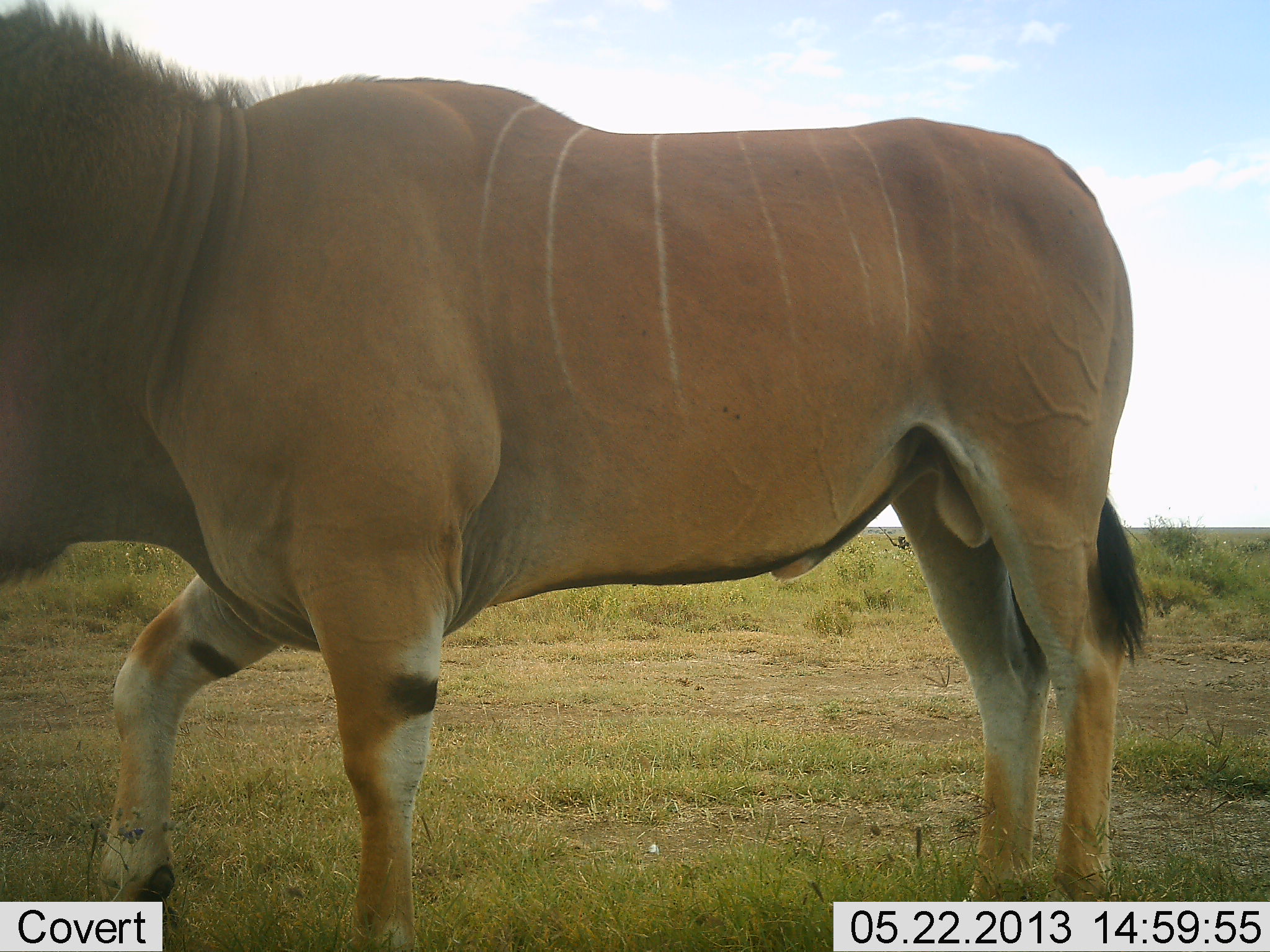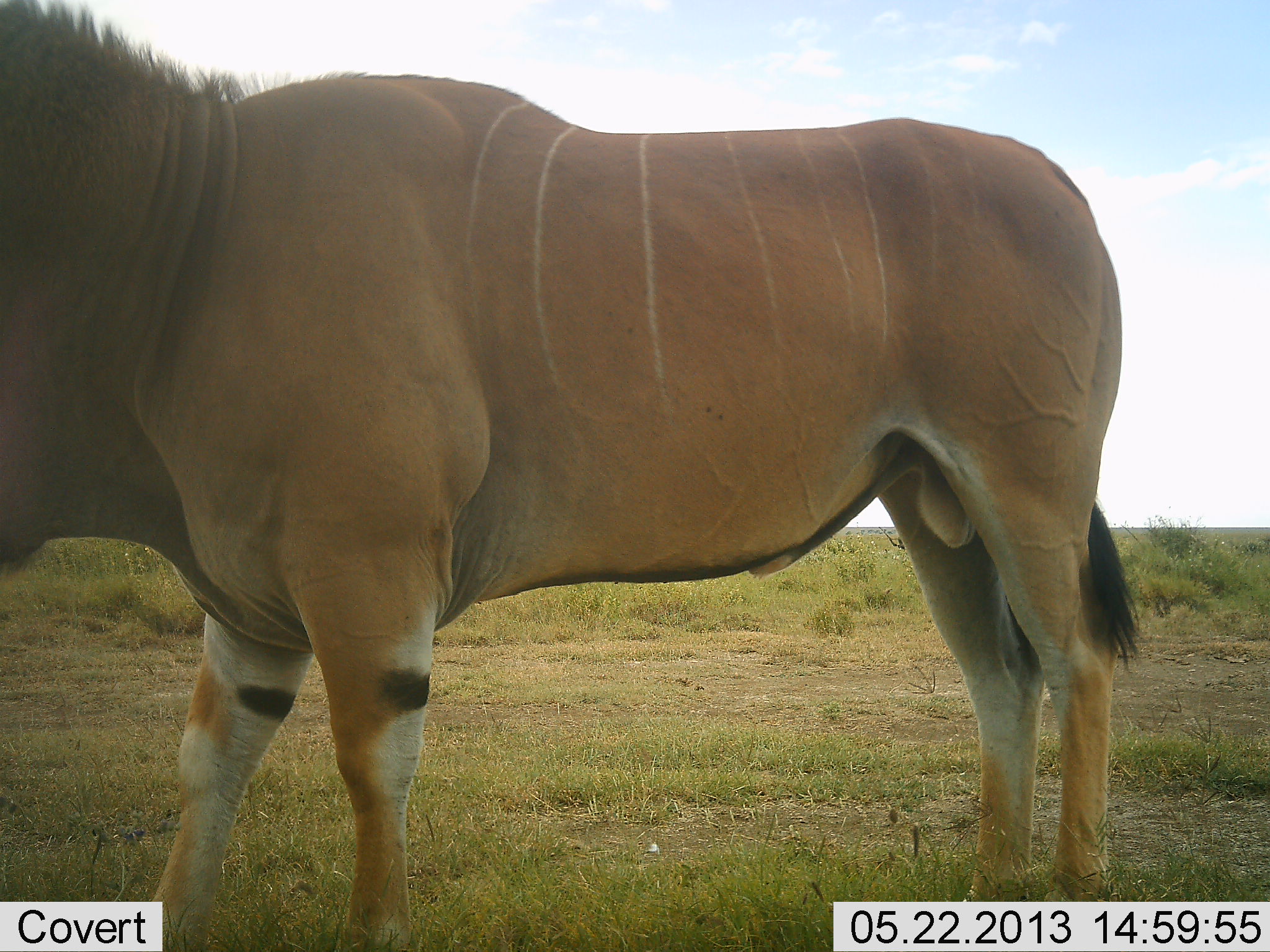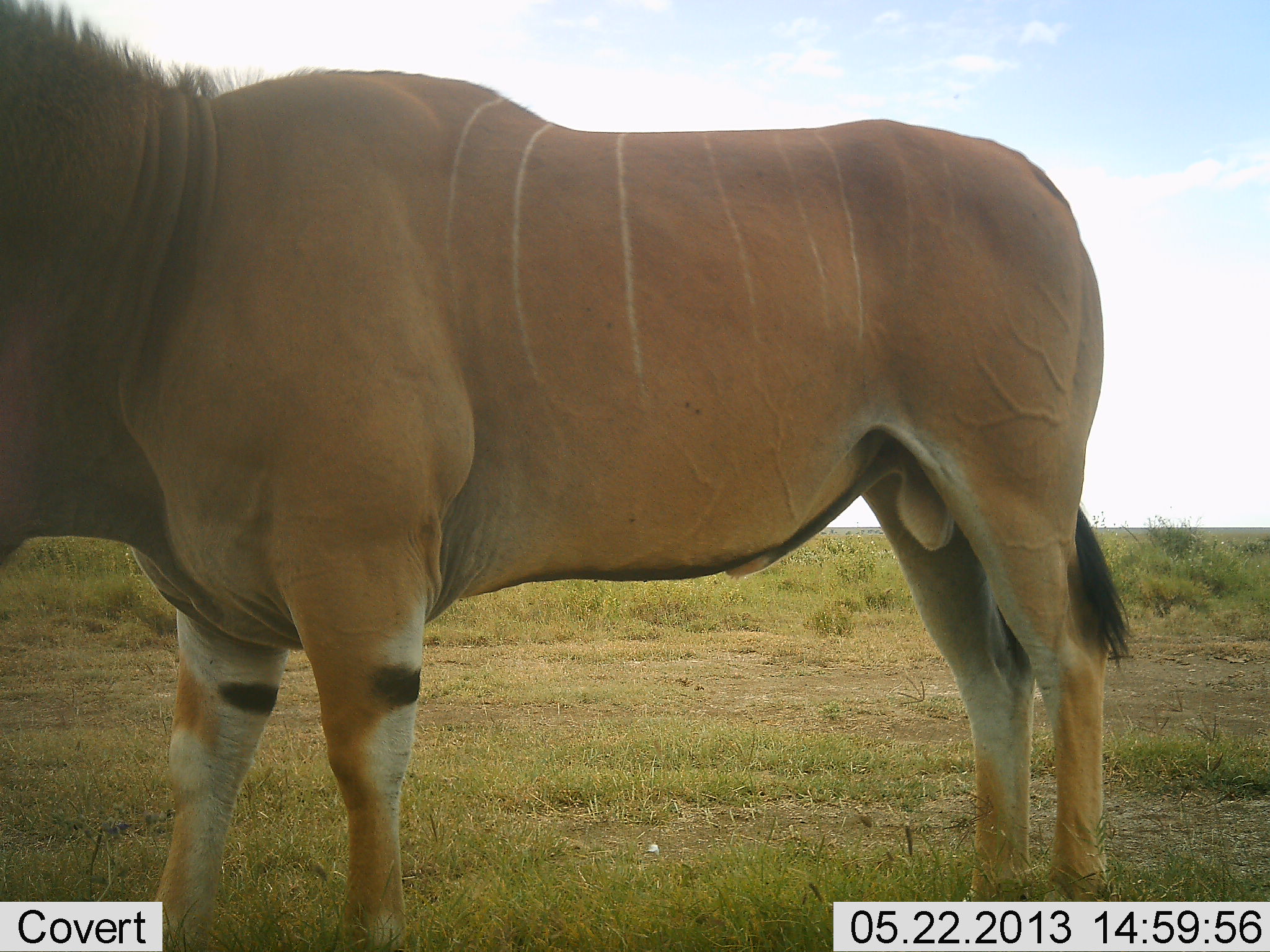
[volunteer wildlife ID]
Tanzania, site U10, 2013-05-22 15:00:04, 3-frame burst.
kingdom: Animalia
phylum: Chordata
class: Mammalia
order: Artiodactyla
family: Bovidae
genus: Tragelaphus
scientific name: Tragelaphus oryx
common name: eland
Eland (Tragelaphus oryx), count 1. Behavior (volunteer vote fractions): standing 94%, resting 3%, moving 6%, interacting 0%. Young present (vote fraction): 0%. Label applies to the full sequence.